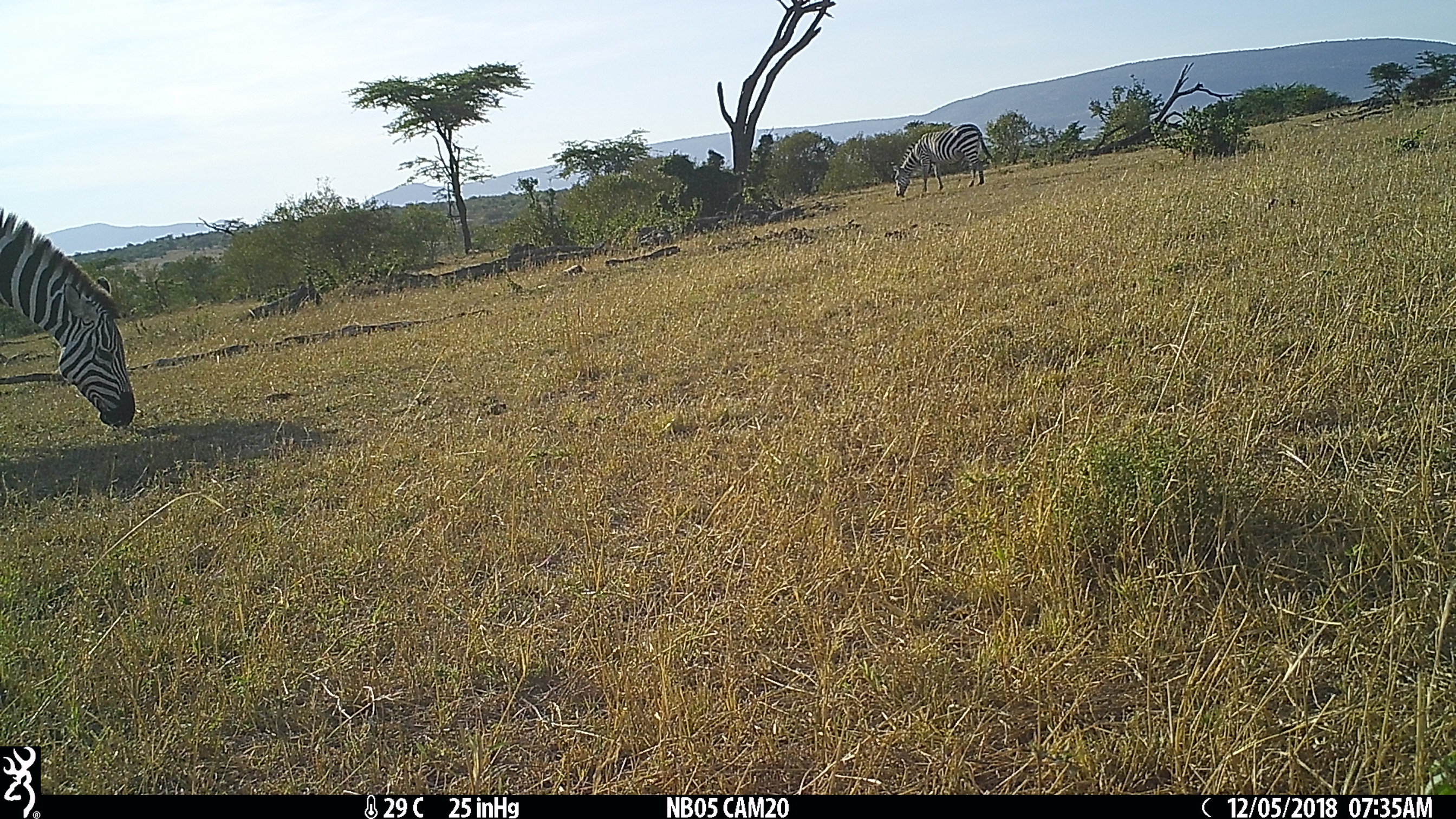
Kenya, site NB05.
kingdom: Animalia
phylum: Chordata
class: Mammalia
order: Perissodactyla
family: Equidae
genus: Equus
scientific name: Equus quagga burchellii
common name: burchell's zebra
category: zebra